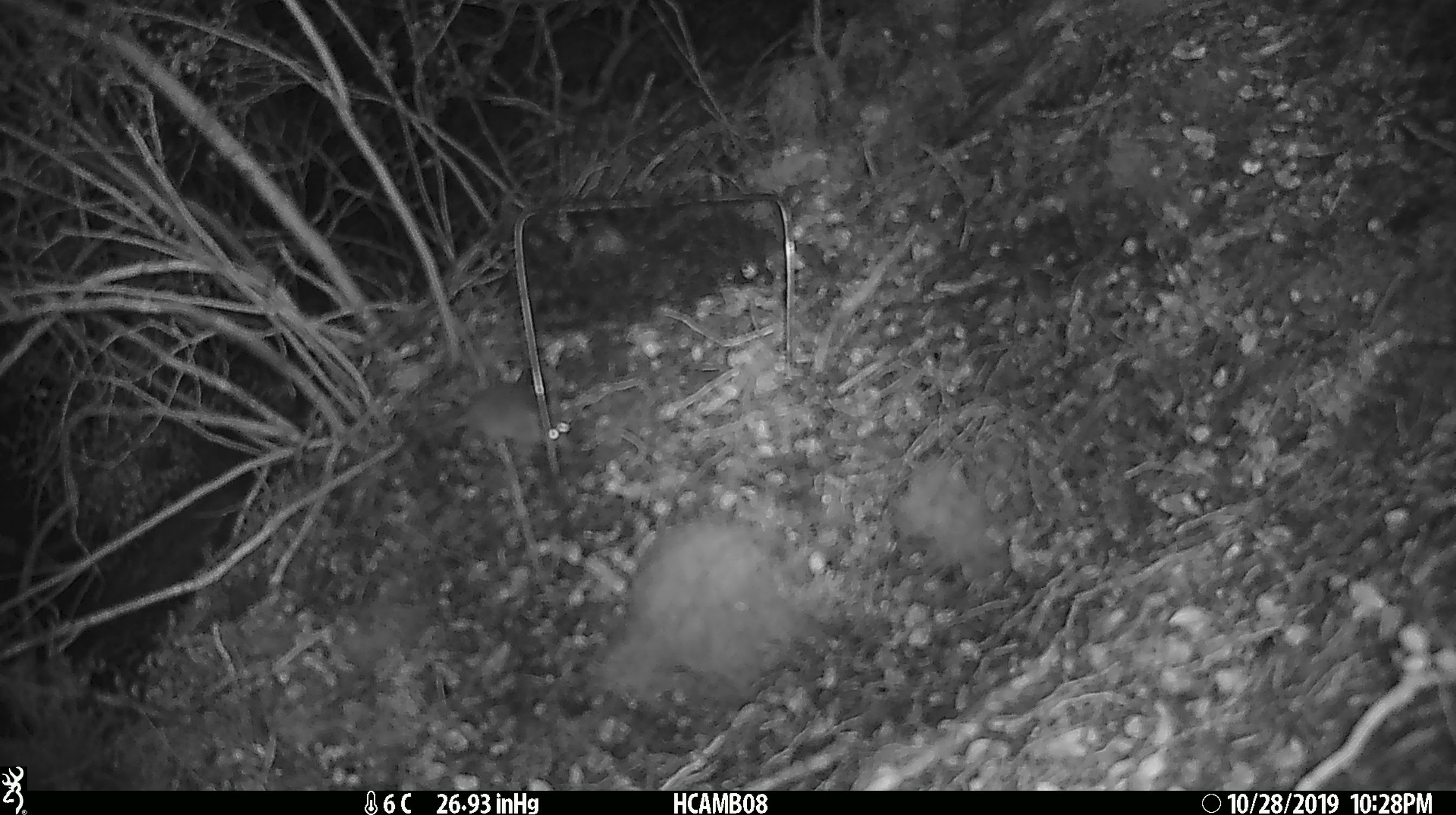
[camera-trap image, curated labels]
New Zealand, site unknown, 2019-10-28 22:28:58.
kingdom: Animalia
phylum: Chordata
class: Mammalia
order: Rodentia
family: Muridae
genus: Mus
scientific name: Mus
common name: mouse